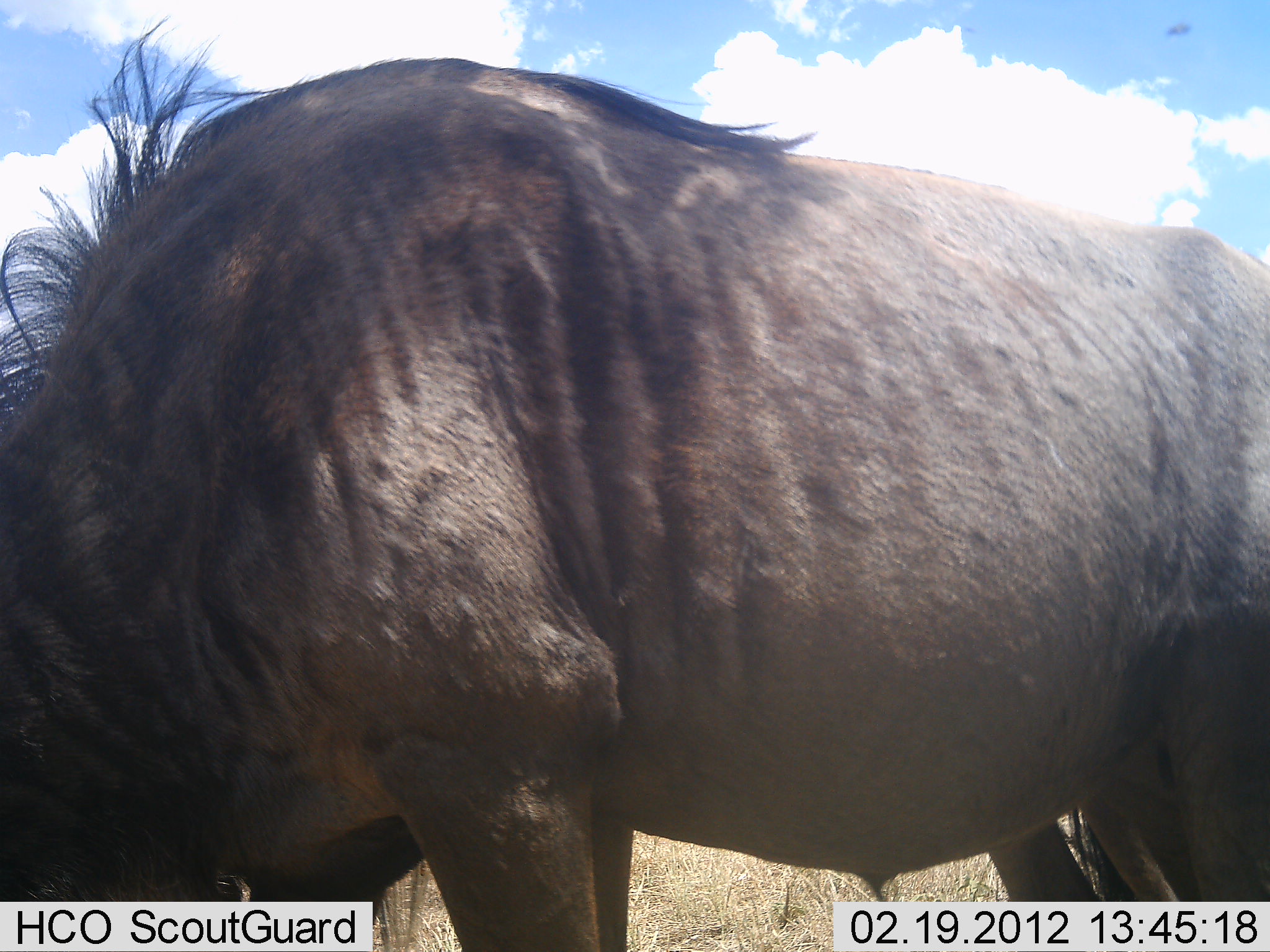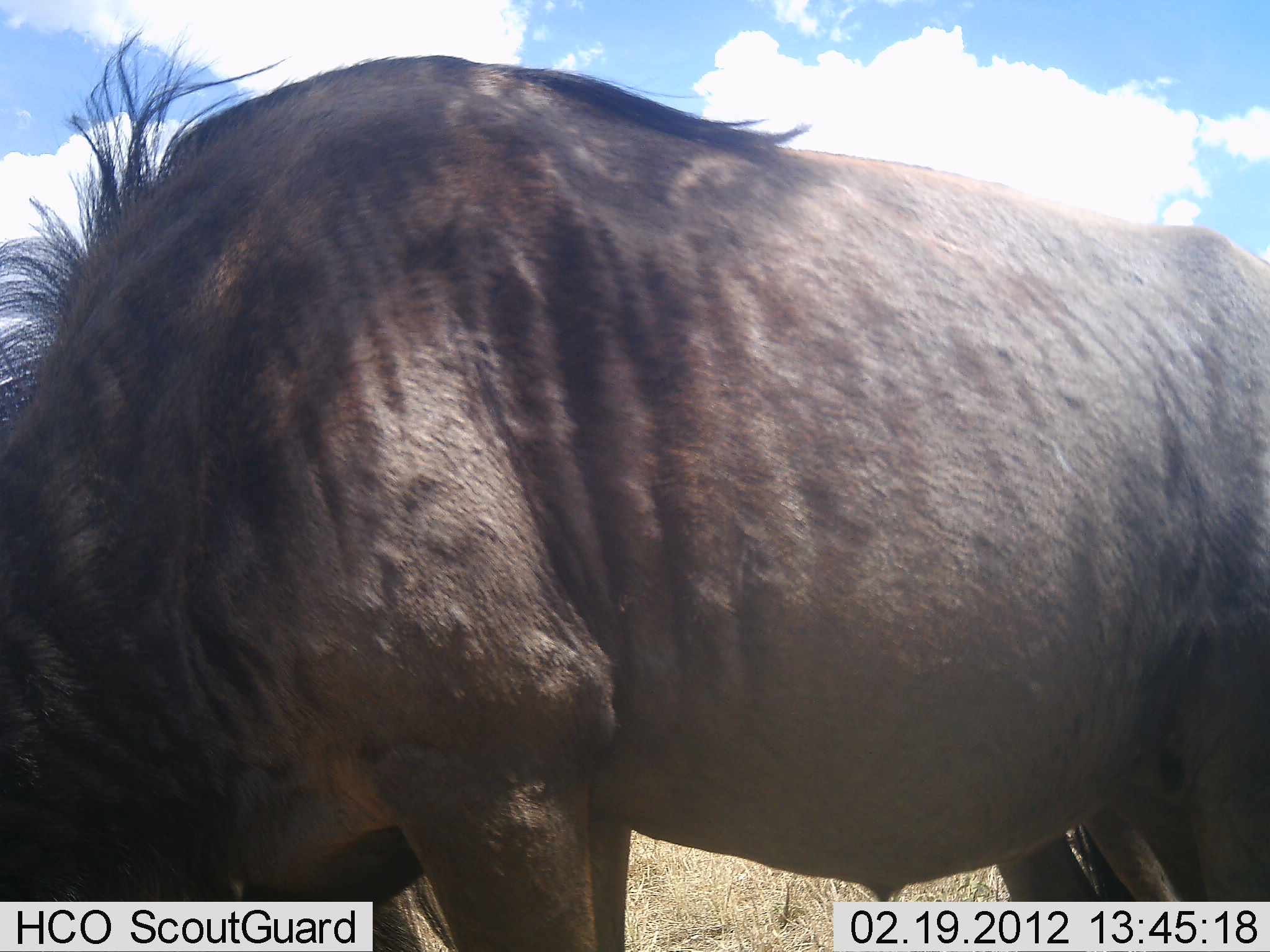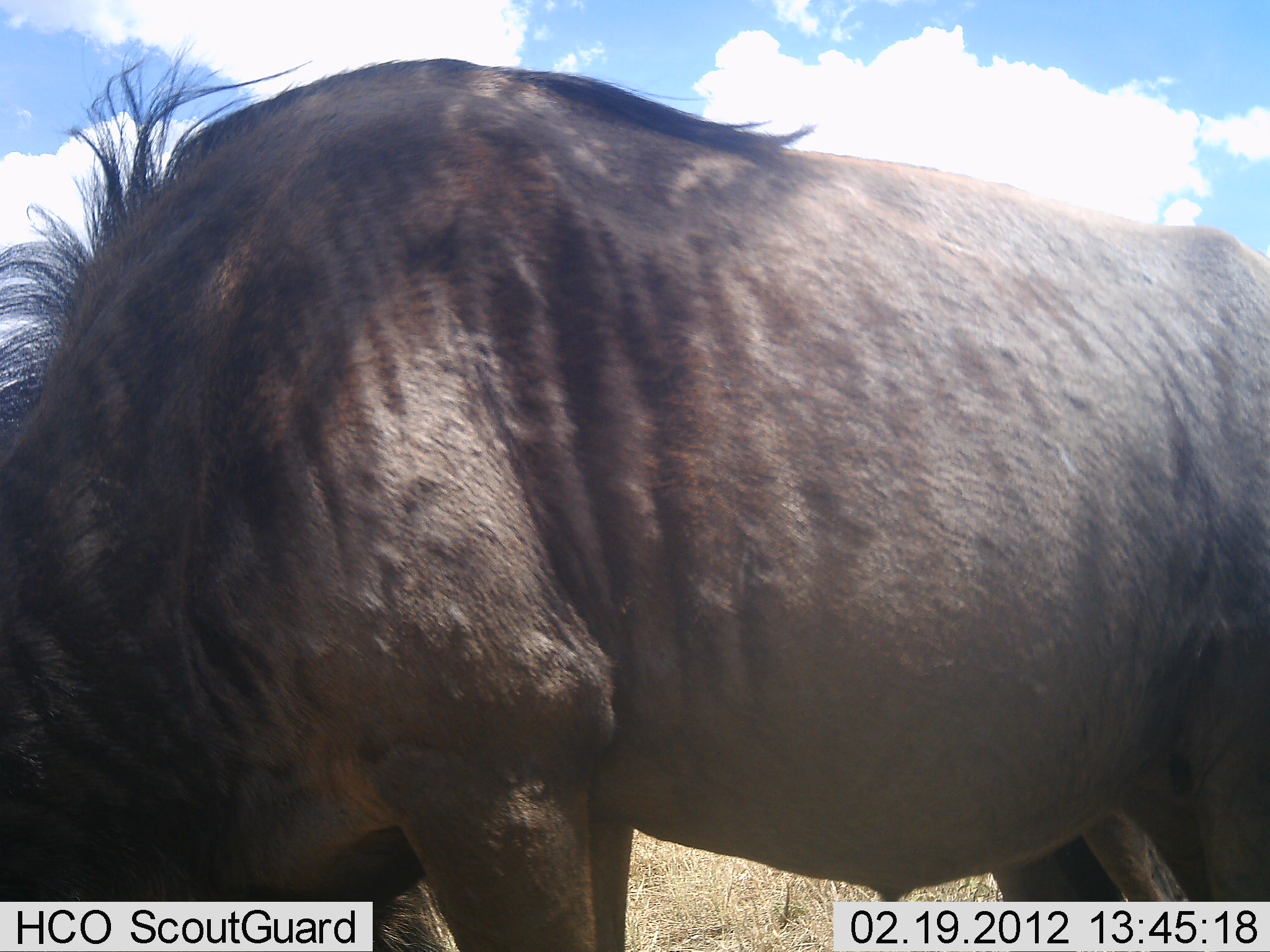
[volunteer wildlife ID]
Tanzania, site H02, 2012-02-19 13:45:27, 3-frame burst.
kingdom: Animalia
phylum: Chordata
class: Mammalia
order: Artiodactyla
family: Bovidae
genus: Connochaetes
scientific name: Connochaetes taurinus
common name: blue wildebeest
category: wildebeest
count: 1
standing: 61%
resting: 6%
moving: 0%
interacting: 0%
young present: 0%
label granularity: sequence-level